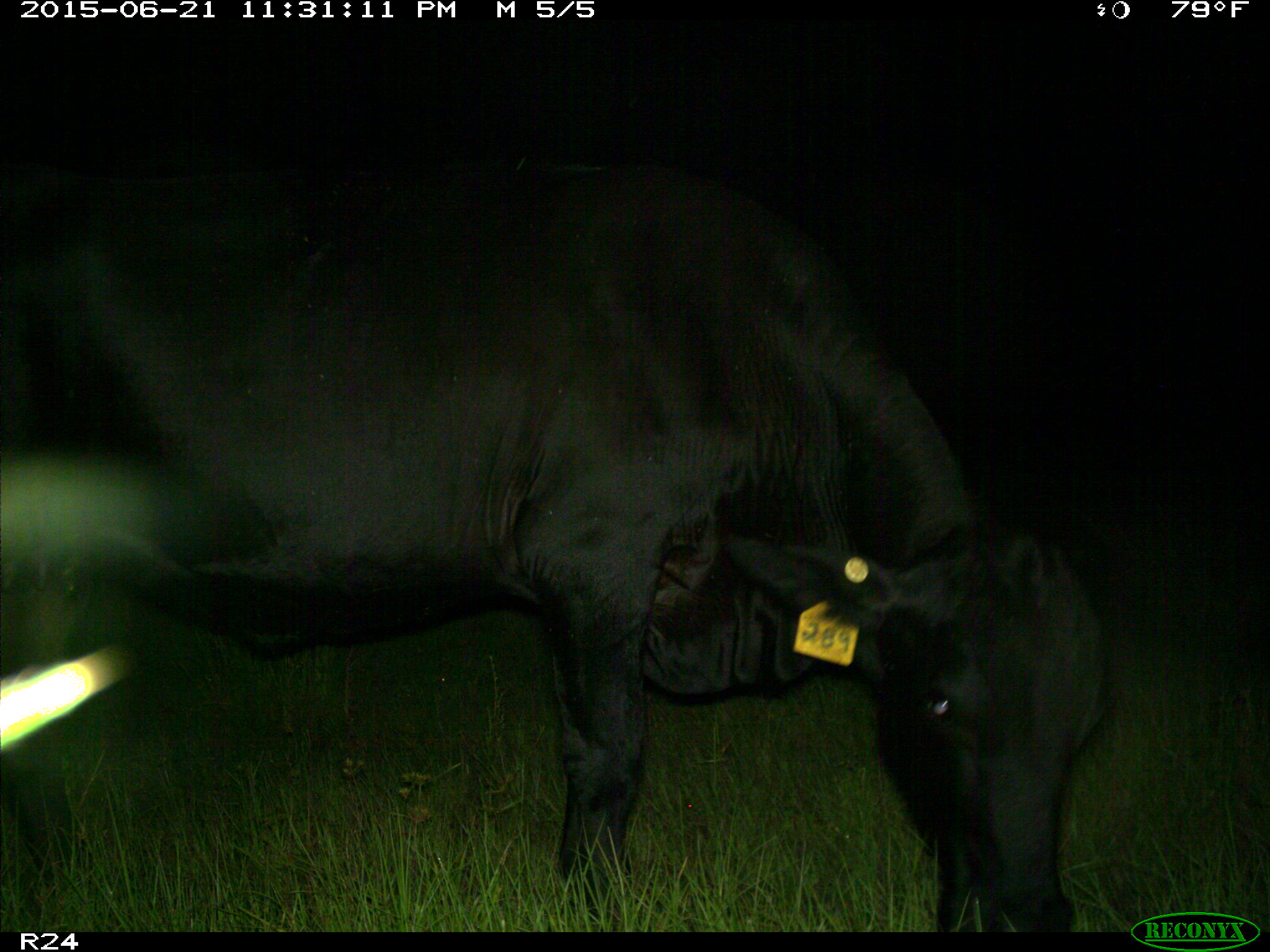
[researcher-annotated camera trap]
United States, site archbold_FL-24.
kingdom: Animalia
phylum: Chordata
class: Mammalia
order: Artiodactyla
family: Bovidae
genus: Bos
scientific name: Bos taurus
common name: domestic cow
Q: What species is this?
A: Bos taurus (domestic cow).